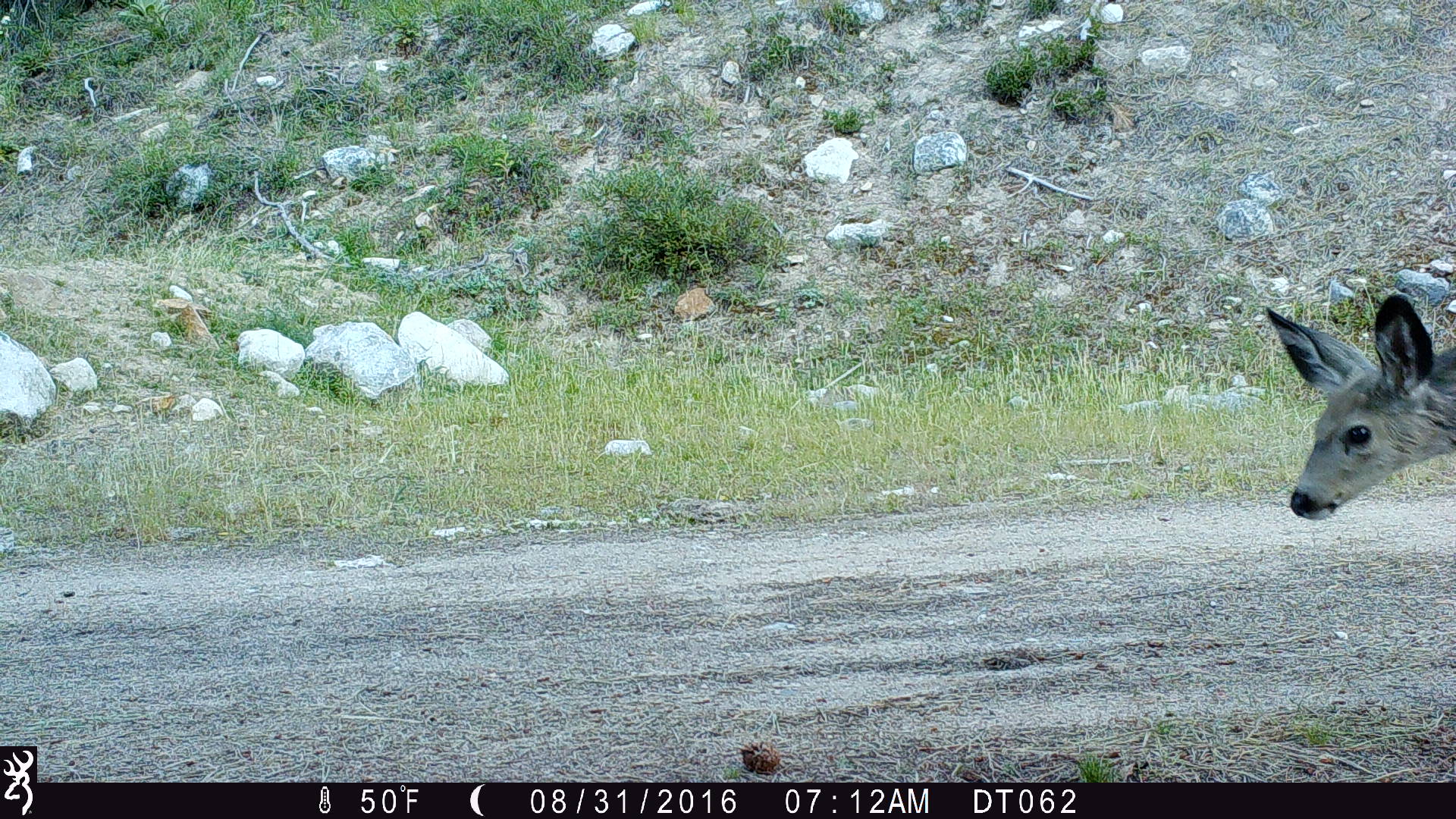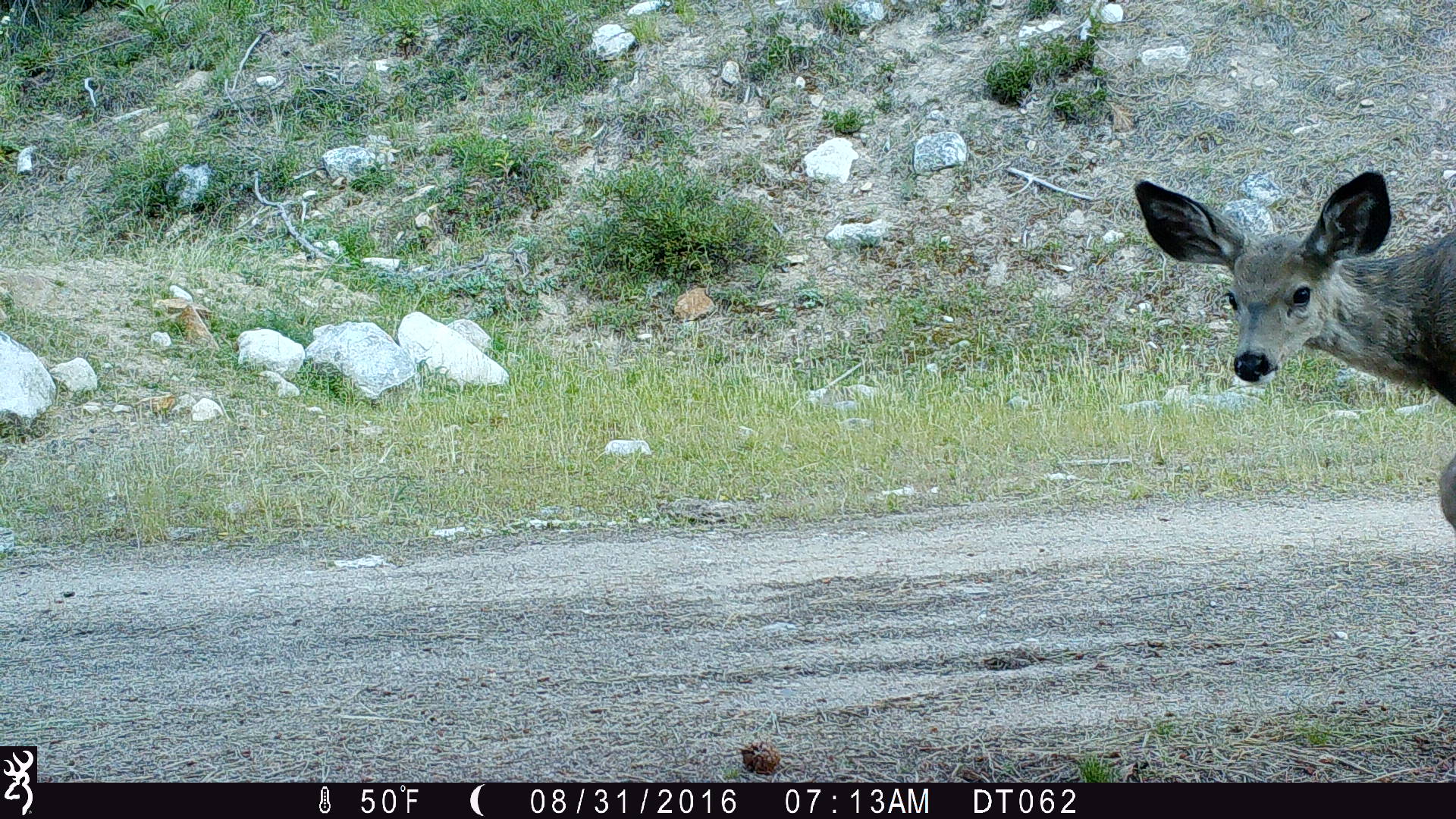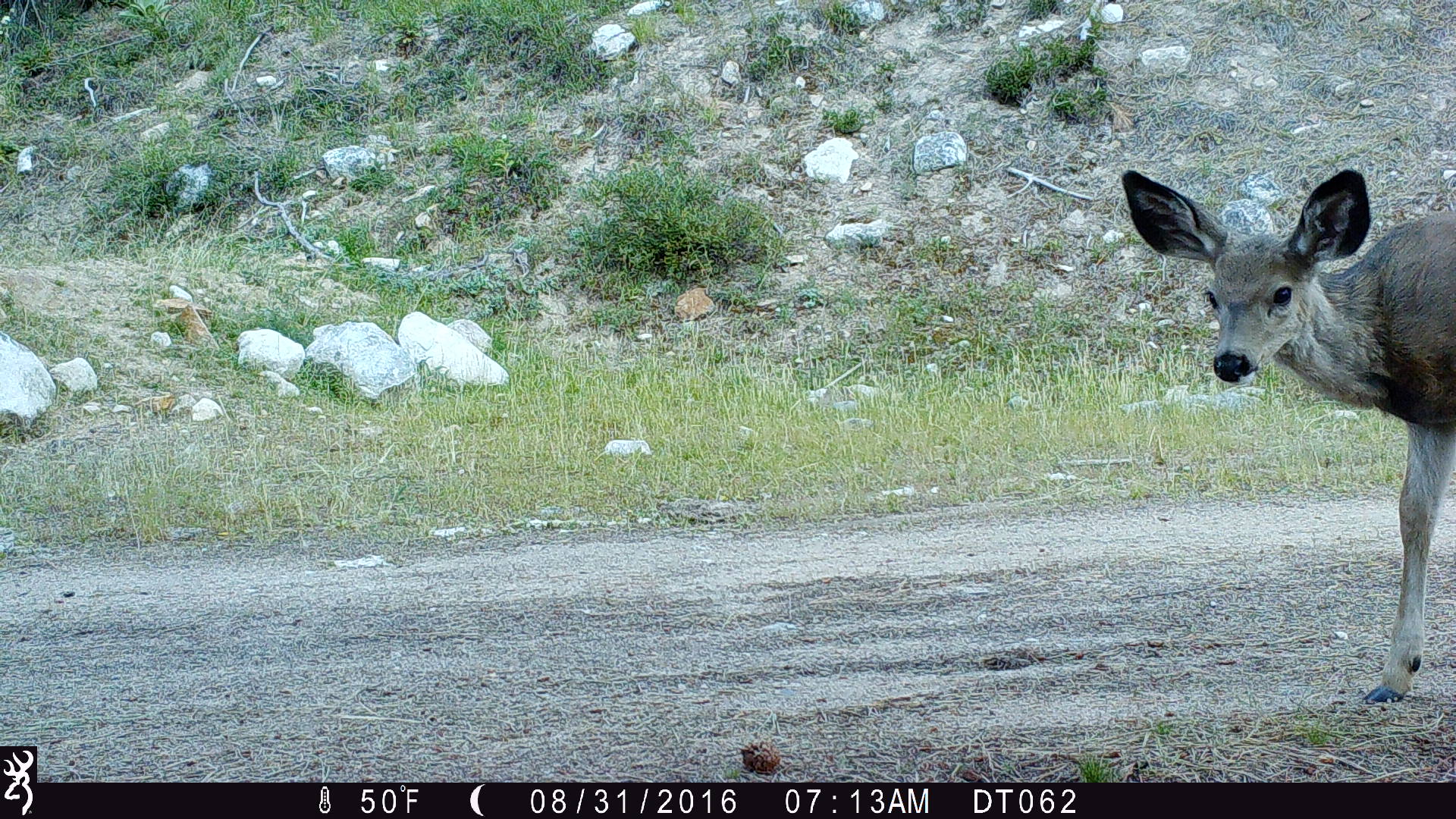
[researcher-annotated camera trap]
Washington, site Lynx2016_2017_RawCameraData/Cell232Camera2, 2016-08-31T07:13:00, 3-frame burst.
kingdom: Animalia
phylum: Chordata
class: Mammalia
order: Artiodactyla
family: Cervidae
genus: Odocoileus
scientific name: Odocoileus hemionus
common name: mule deer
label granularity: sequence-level